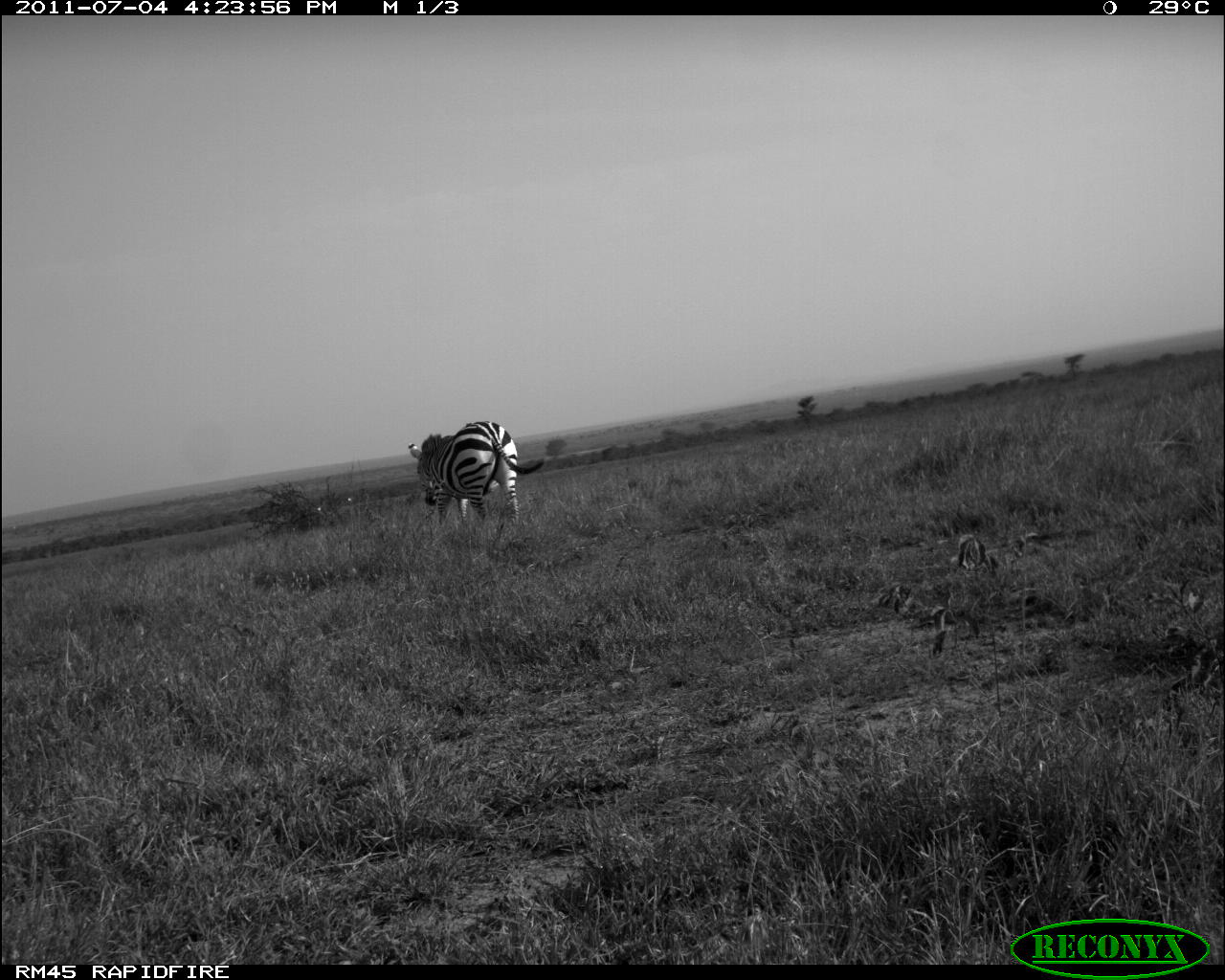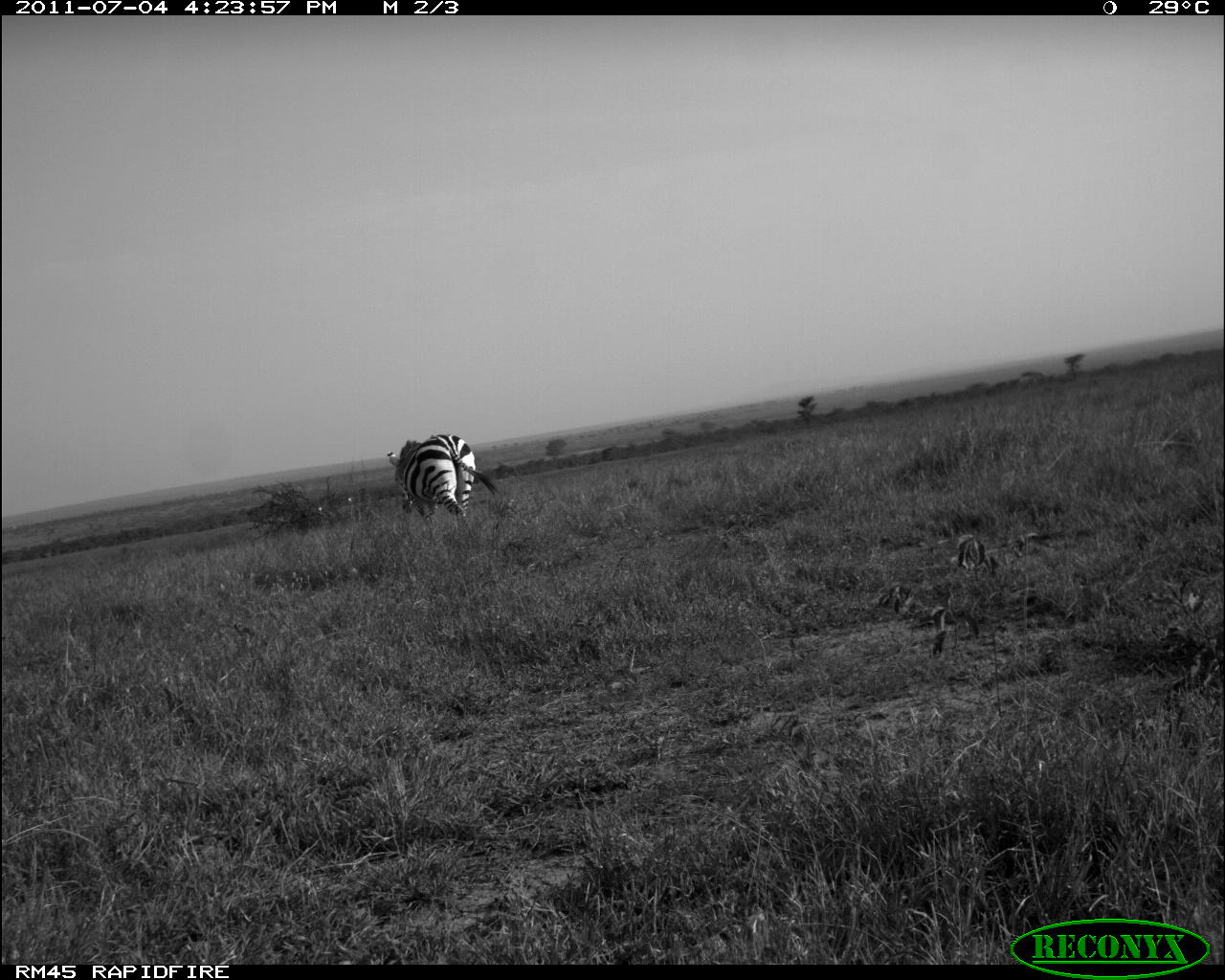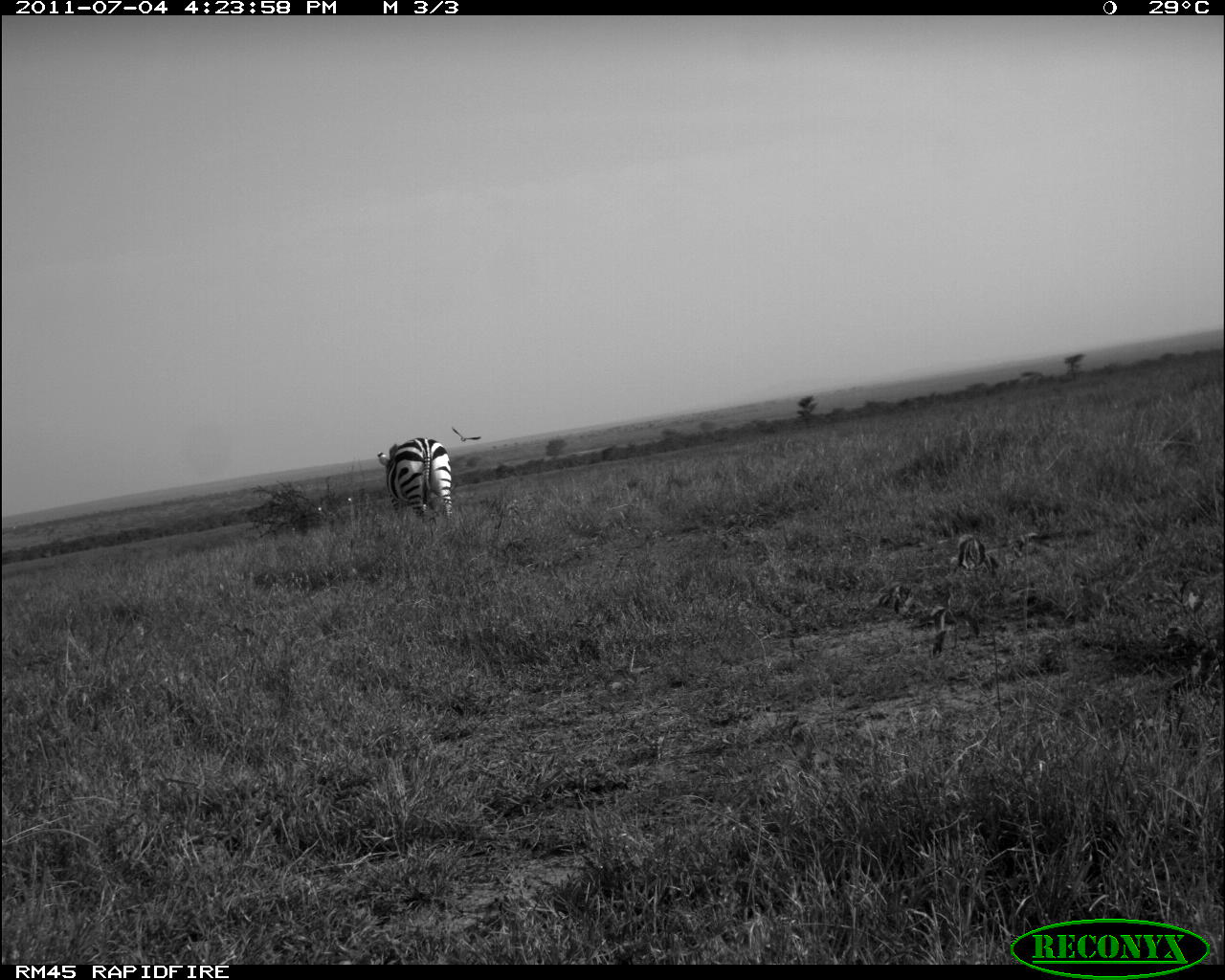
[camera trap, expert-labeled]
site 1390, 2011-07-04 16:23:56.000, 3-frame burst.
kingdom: Animalia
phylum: Chordata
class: Mammalia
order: Perissodactyla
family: Equidae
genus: Equus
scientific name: Equus quagga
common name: plains zebra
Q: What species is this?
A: Equus quagga (plains zebra).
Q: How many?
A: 1.